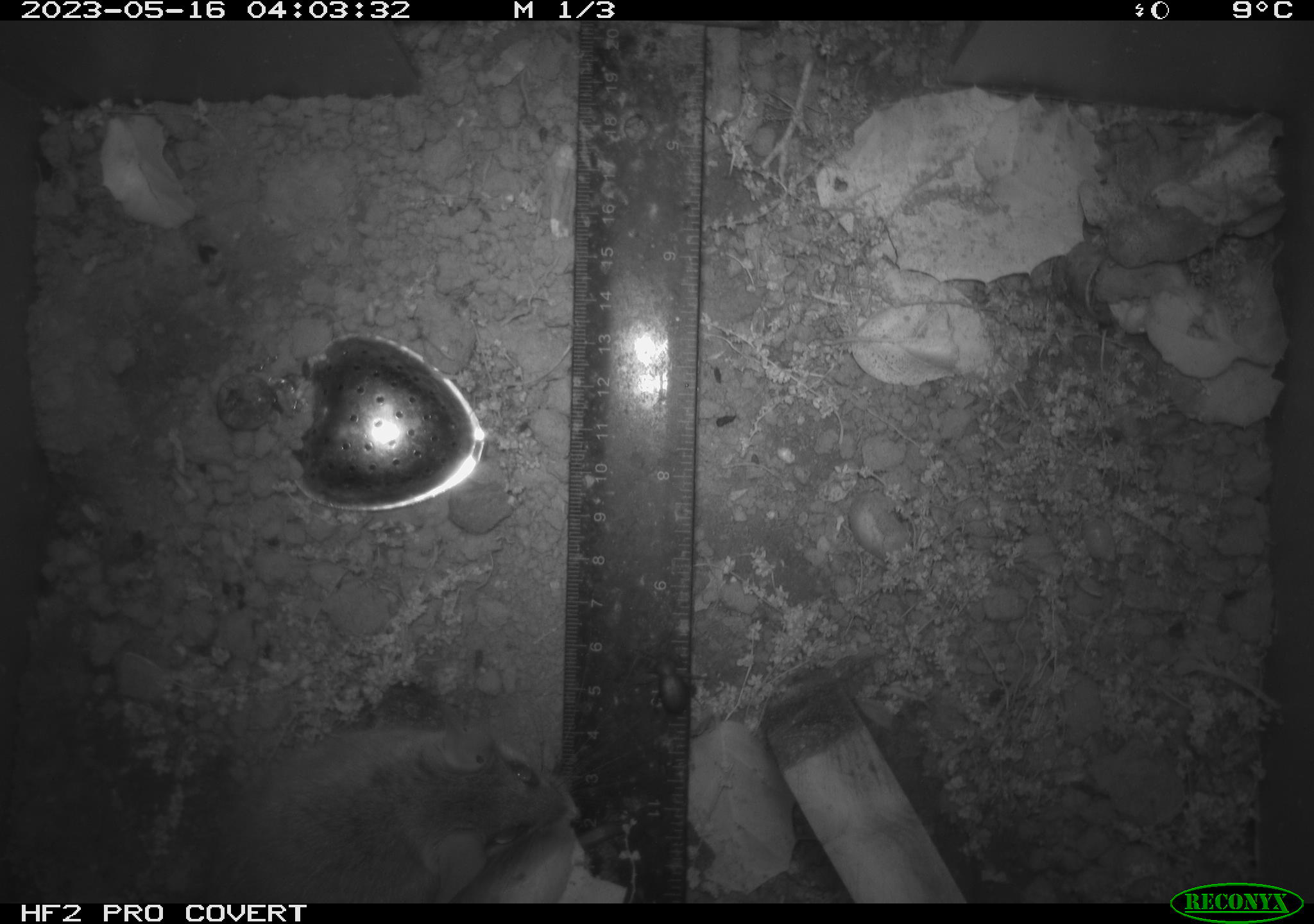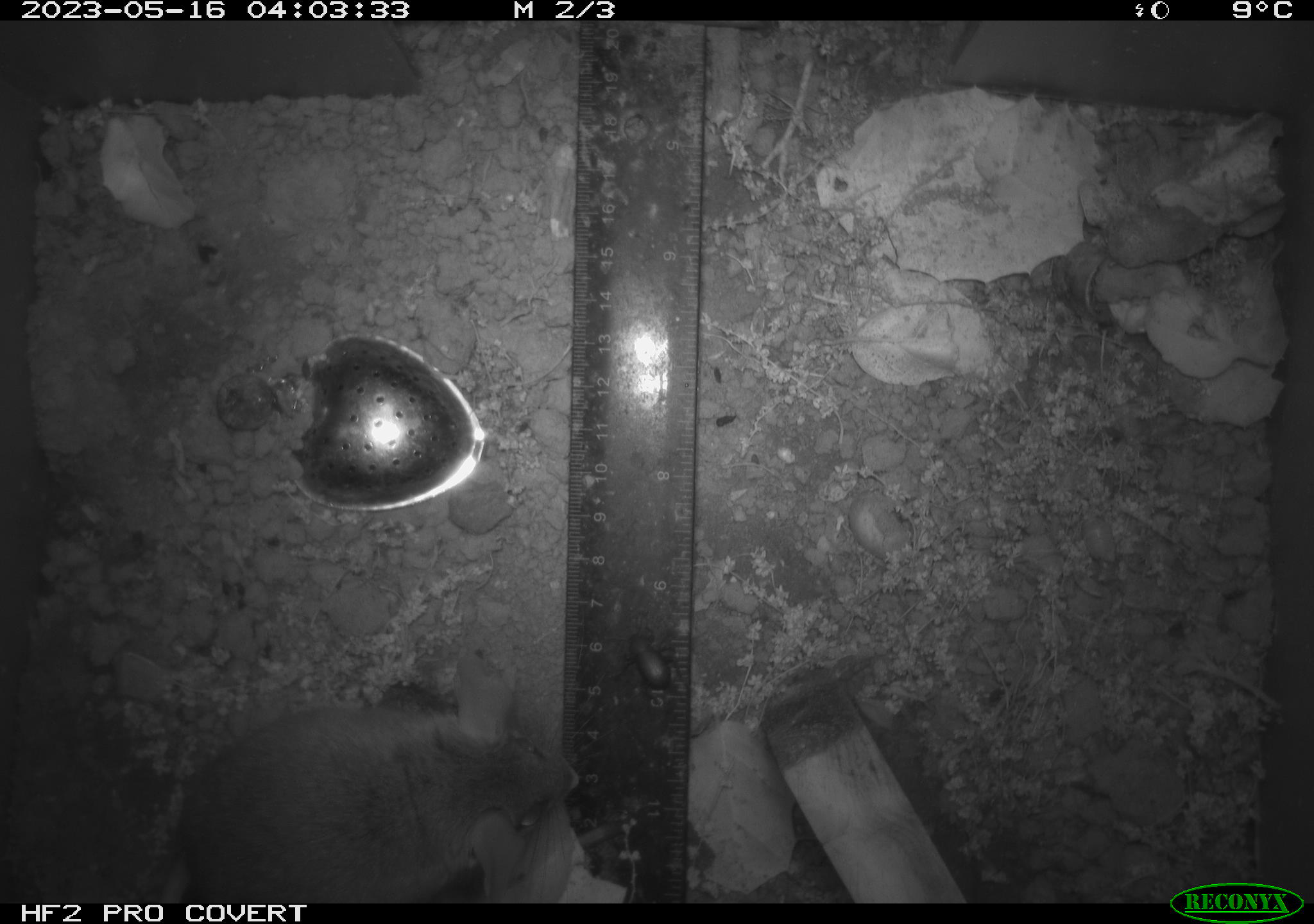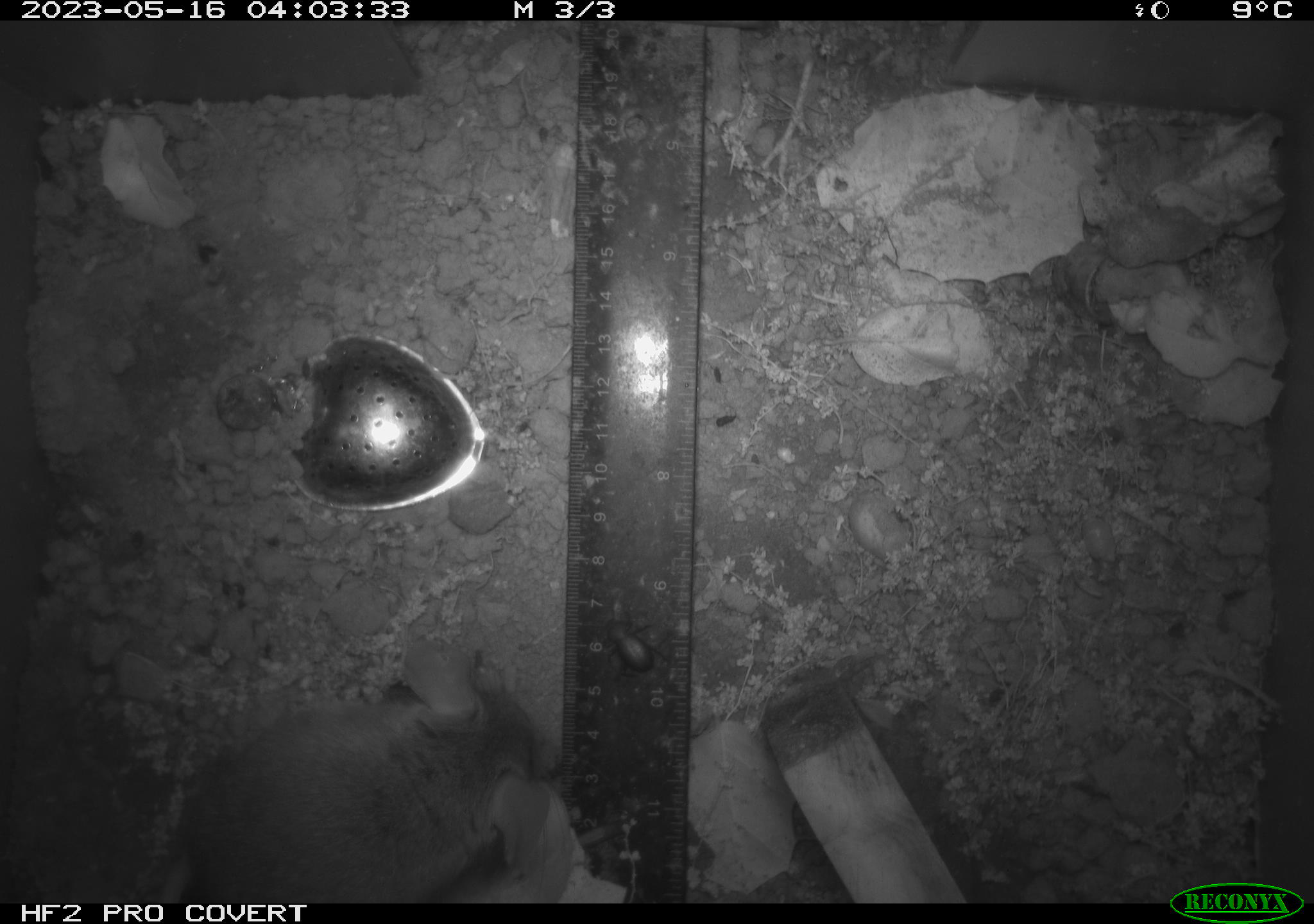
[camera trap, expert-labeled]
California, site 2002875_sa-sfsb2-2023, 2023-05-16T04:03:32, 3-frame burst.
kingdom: Animalia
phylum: Chordata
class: Mammalia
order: Rodentia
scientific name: Rodentia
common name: mouse species